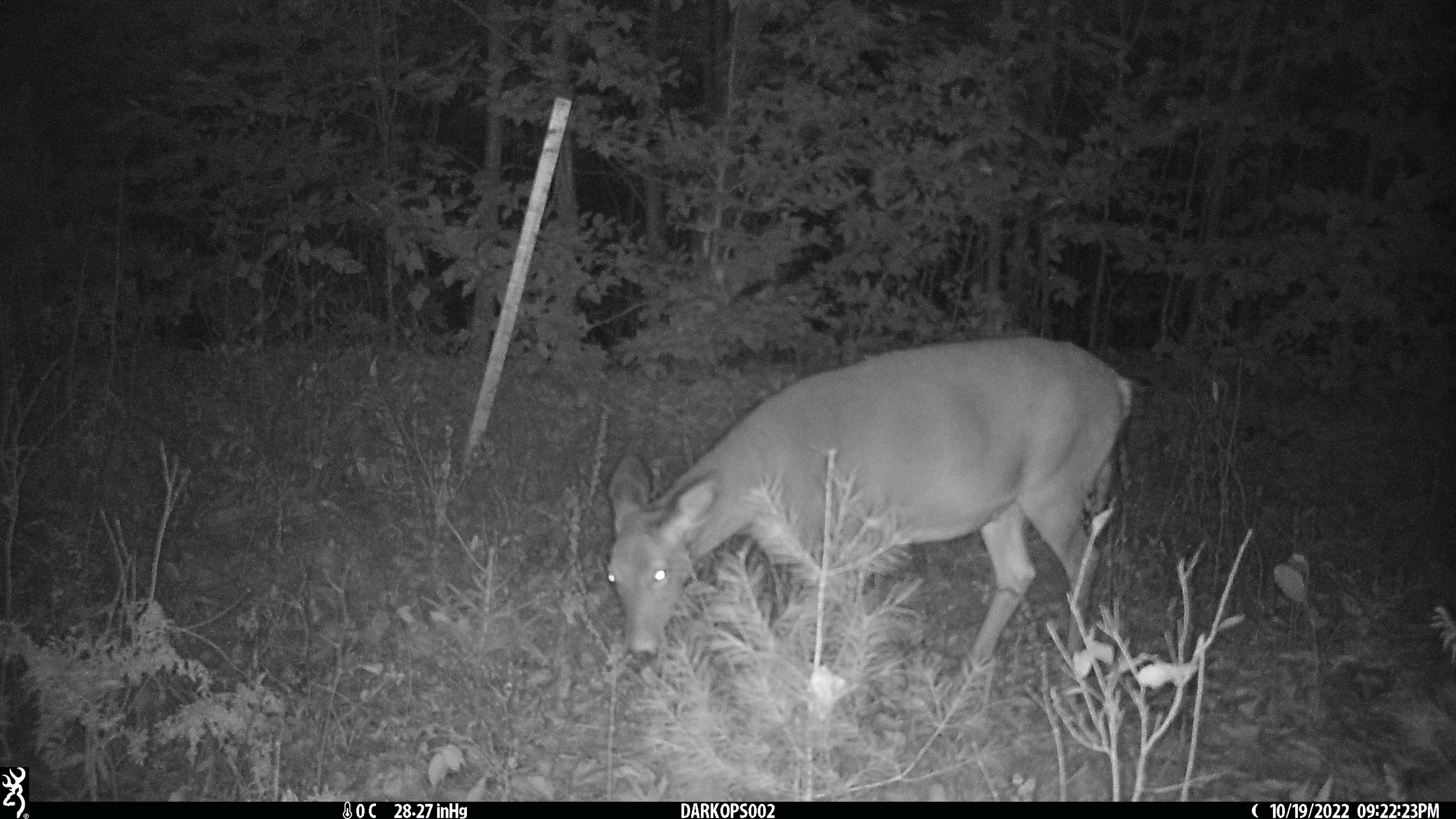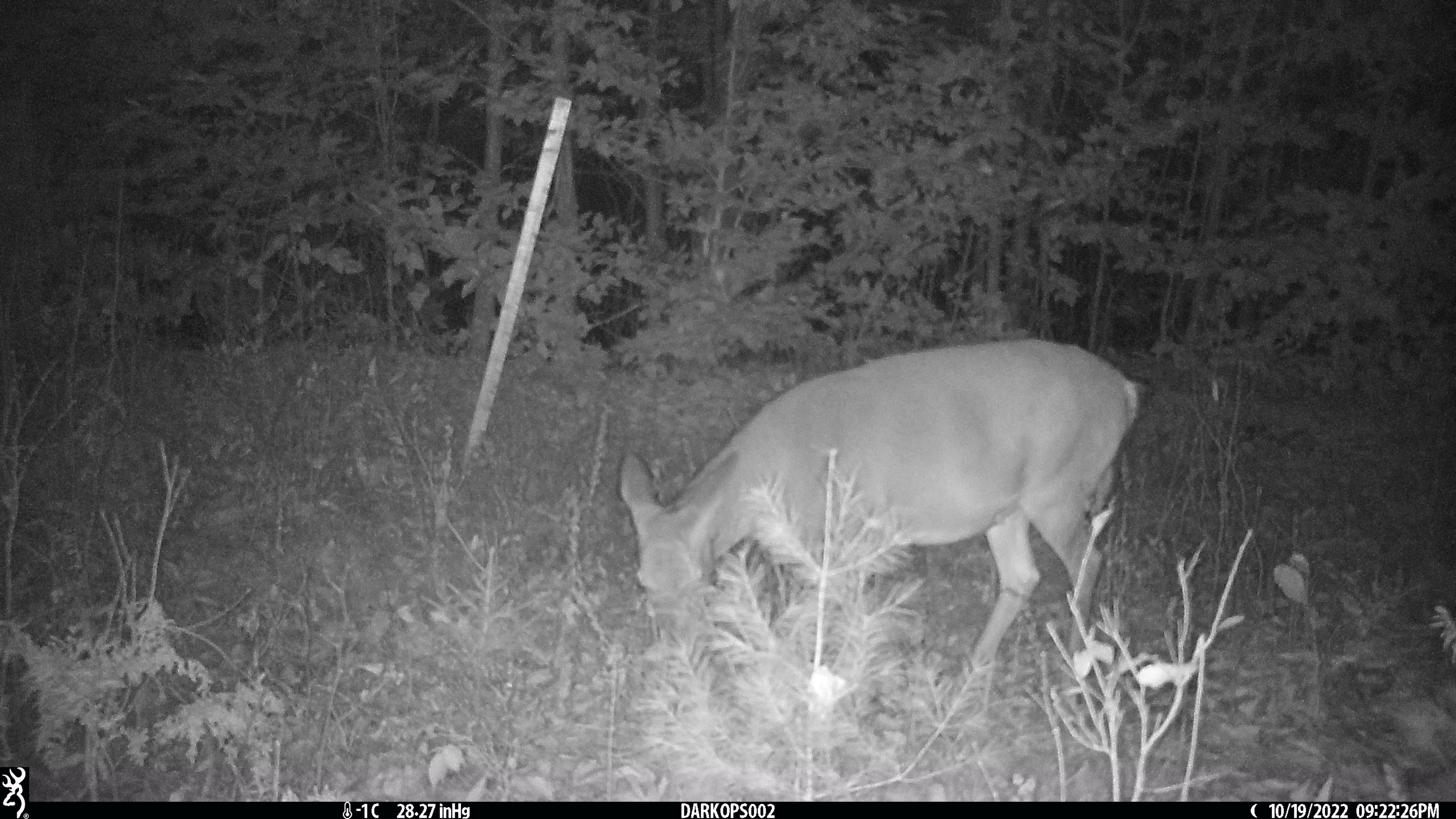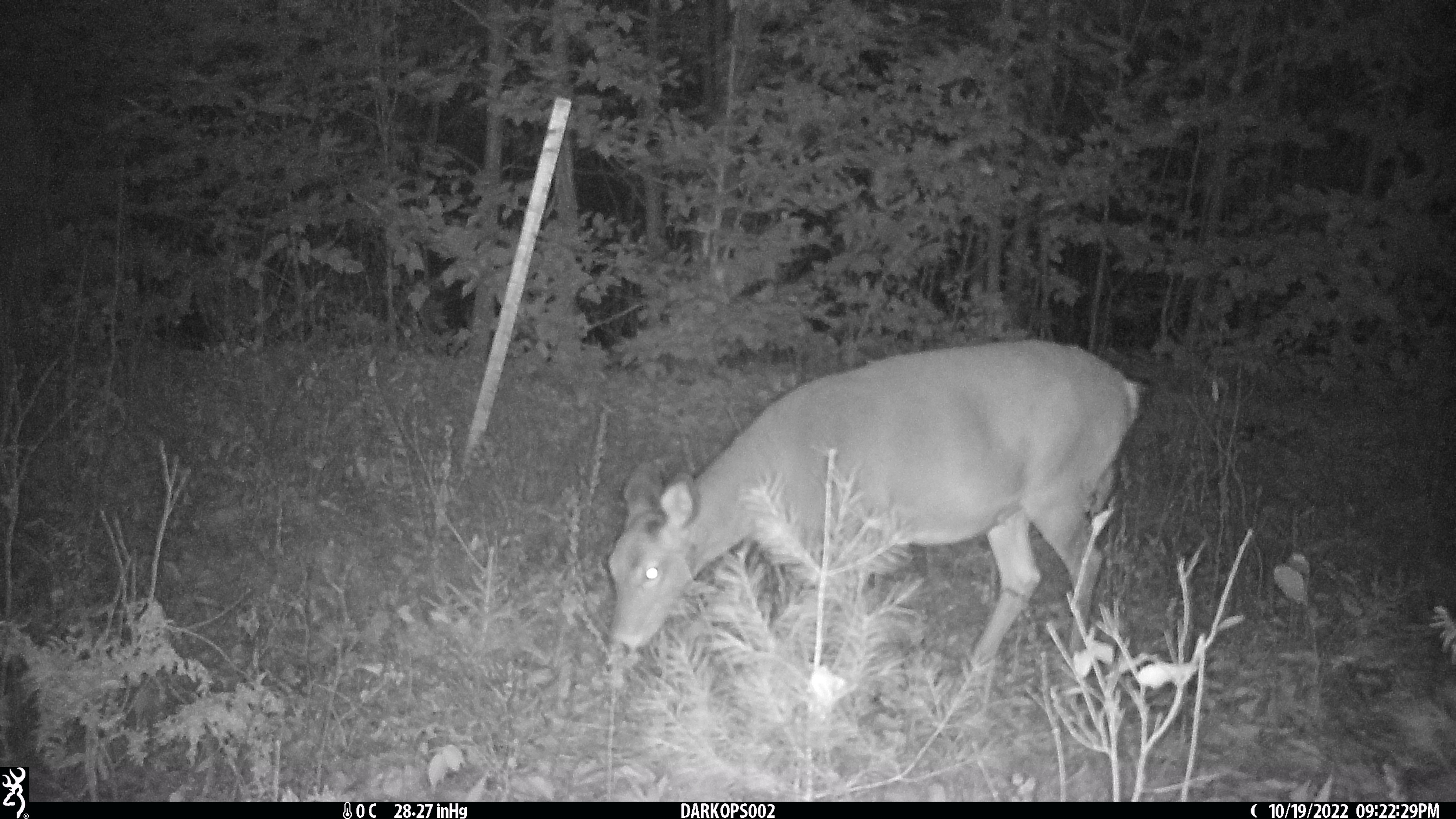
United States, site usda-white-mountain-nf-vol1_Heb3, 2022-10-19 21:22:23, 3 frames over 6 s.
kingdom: Animalia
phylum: Chordata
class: Mammalia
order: Artiodactyla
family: Cervidae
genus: Odocoileus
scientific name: Odocoileus virginianus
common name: white-tailed deer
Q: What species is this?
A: White-tailed deer (Odocoileus virginianus).